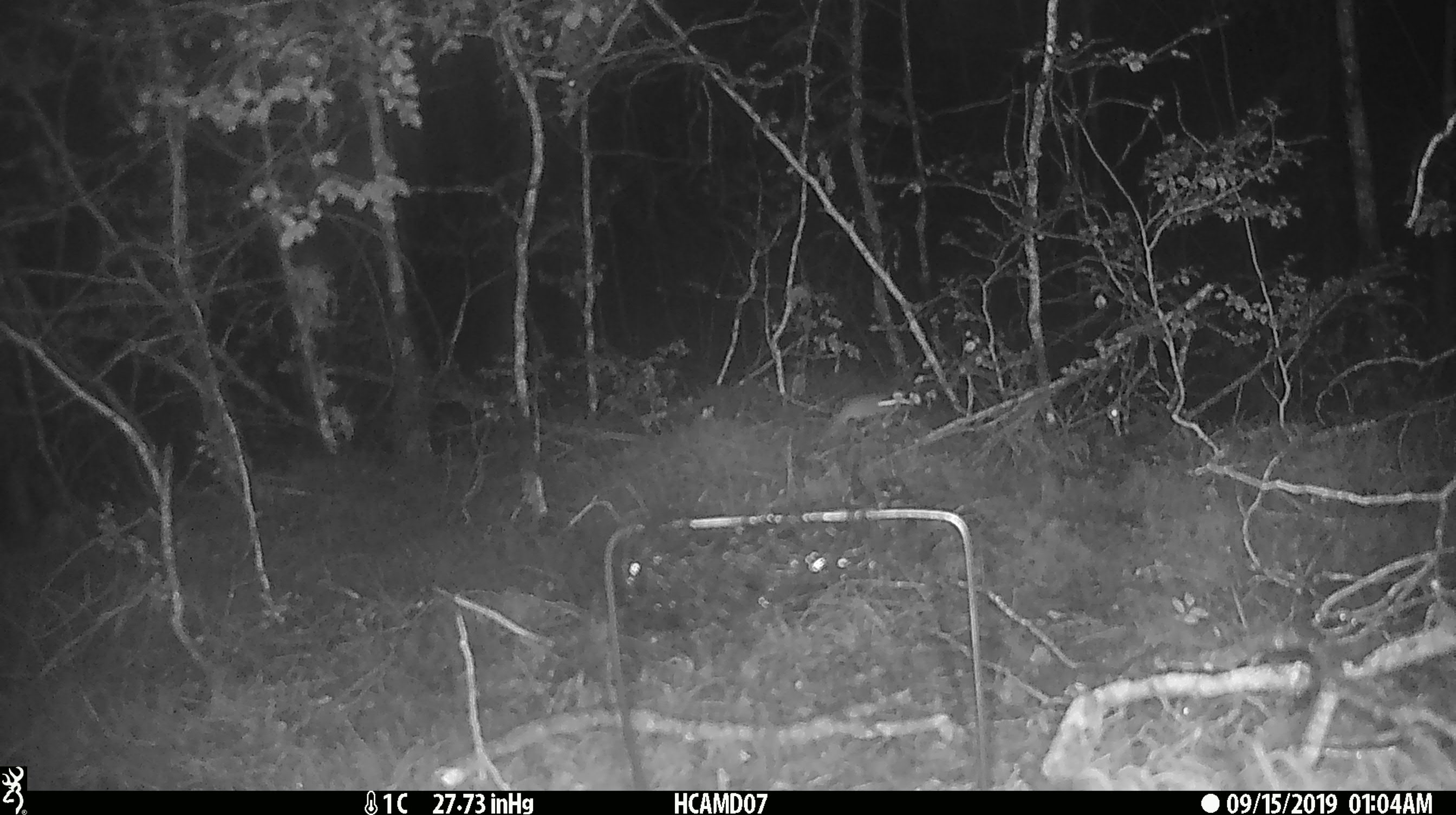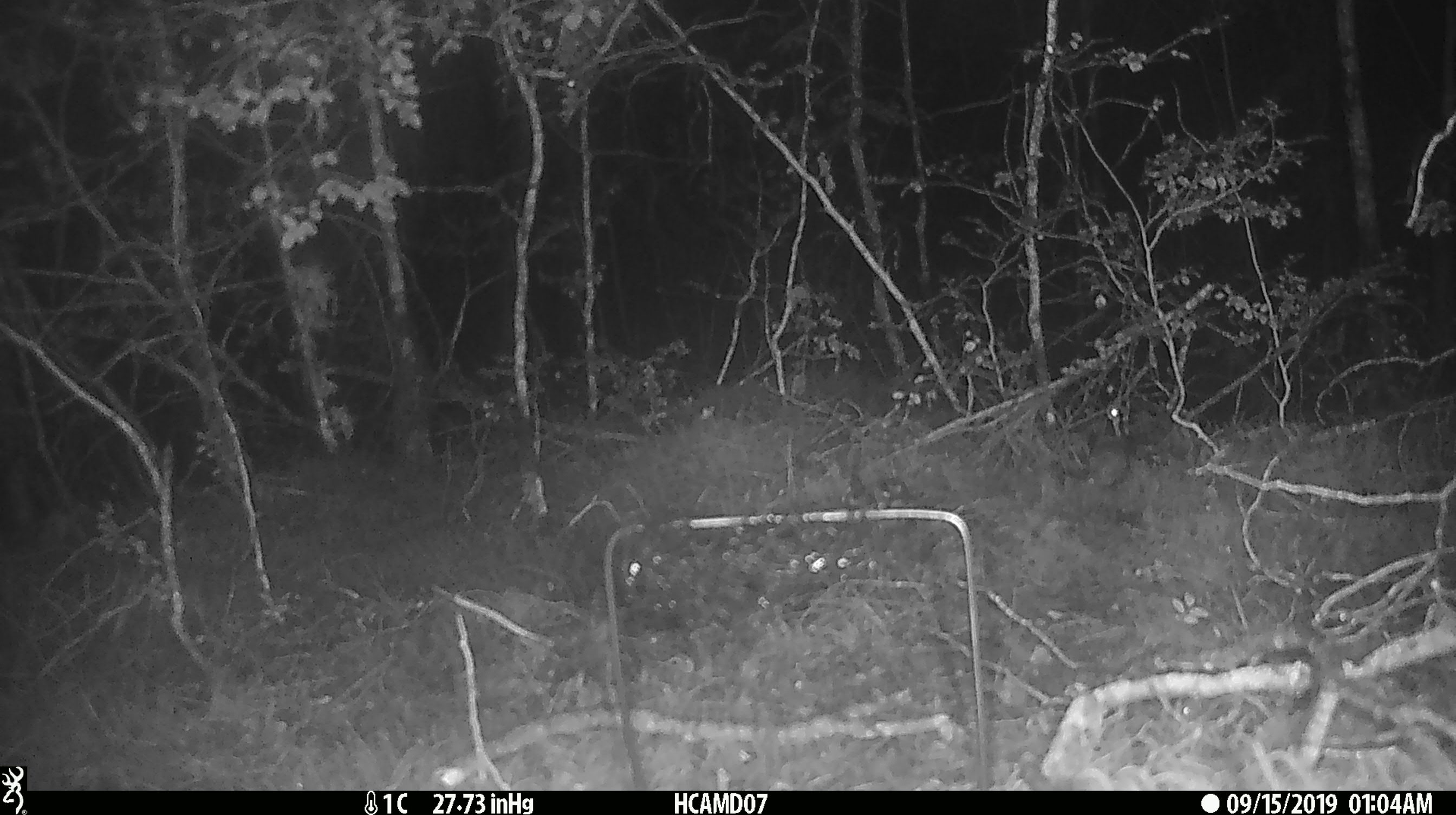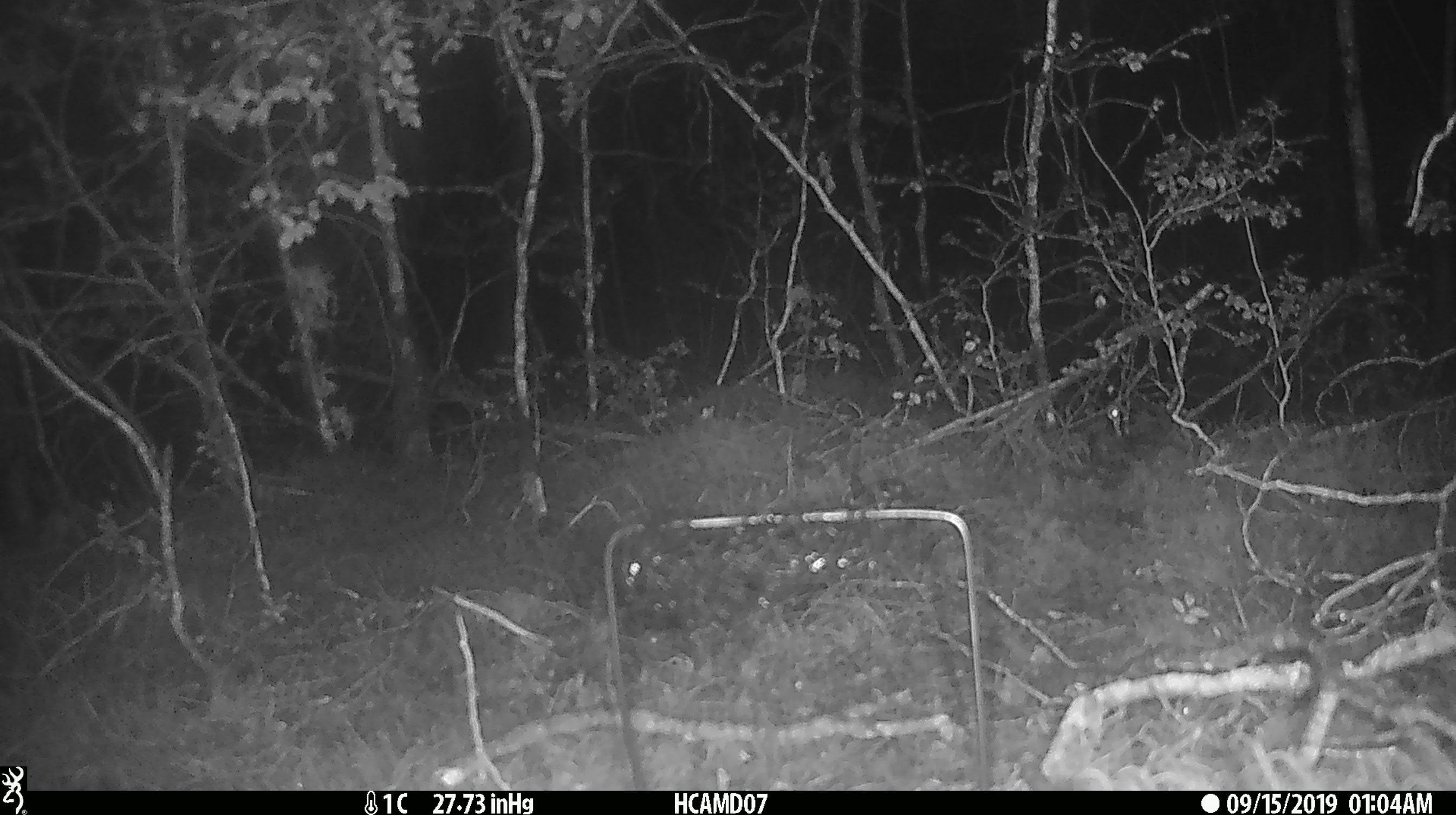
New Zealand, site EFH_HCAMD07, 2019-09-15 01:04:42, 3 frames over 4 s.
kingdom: Animalia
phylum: Chordata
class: Mammalia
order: Rodentia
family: Muridae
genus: Mus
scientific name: Mus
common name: mouse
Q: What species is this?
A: Mouse (Mus).